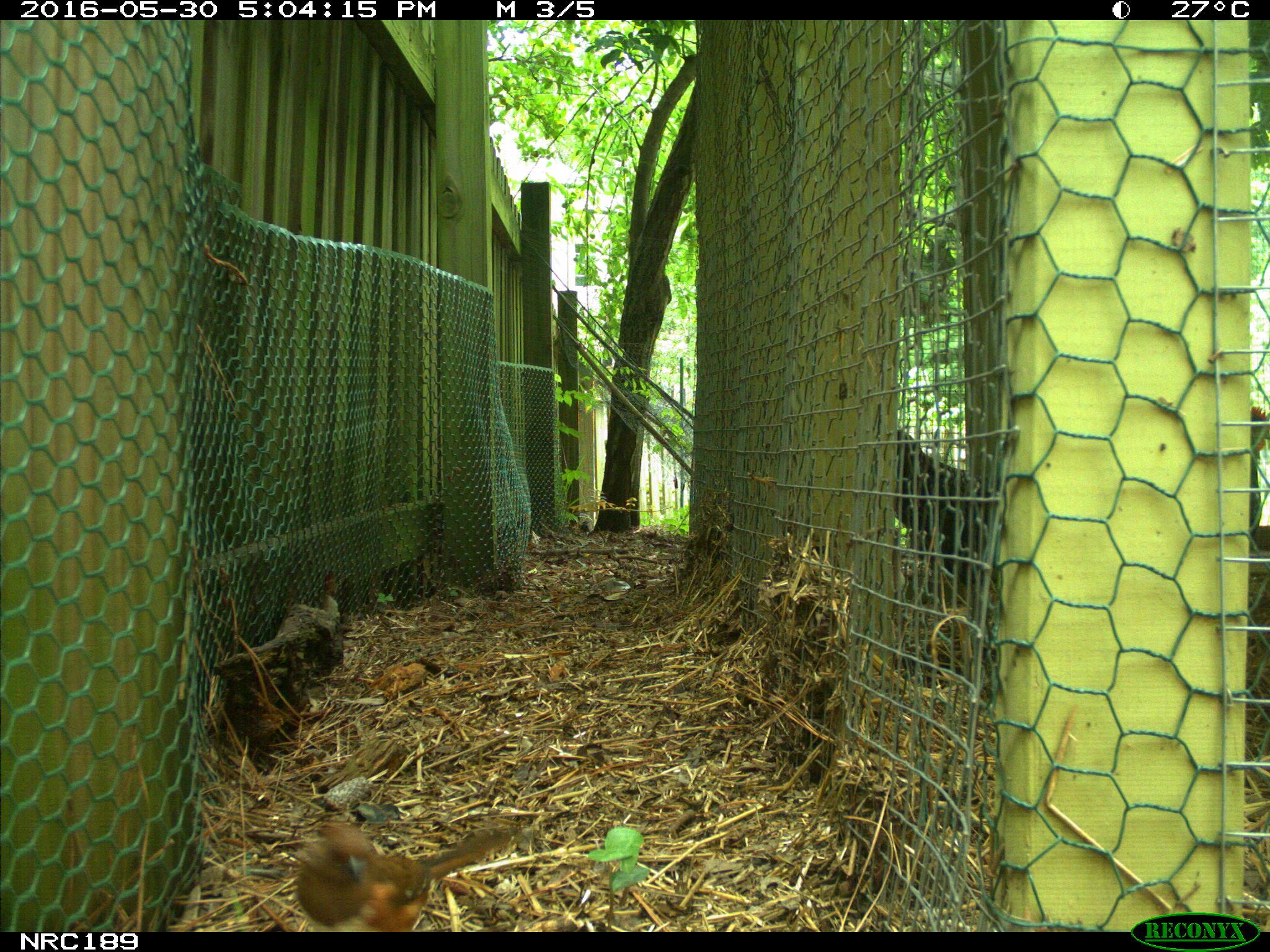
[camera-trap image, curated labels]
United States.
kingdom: Animalia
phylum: Chordata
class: Aves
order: Galliformes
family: Phasianidae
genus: Gallus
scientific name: Gallus gallus domesticus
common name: domestic chicken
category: Chicken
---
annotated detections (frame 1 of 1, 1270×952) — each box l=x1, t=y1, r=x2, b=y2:
Chicken: l=274, t=793, r=529, b=929